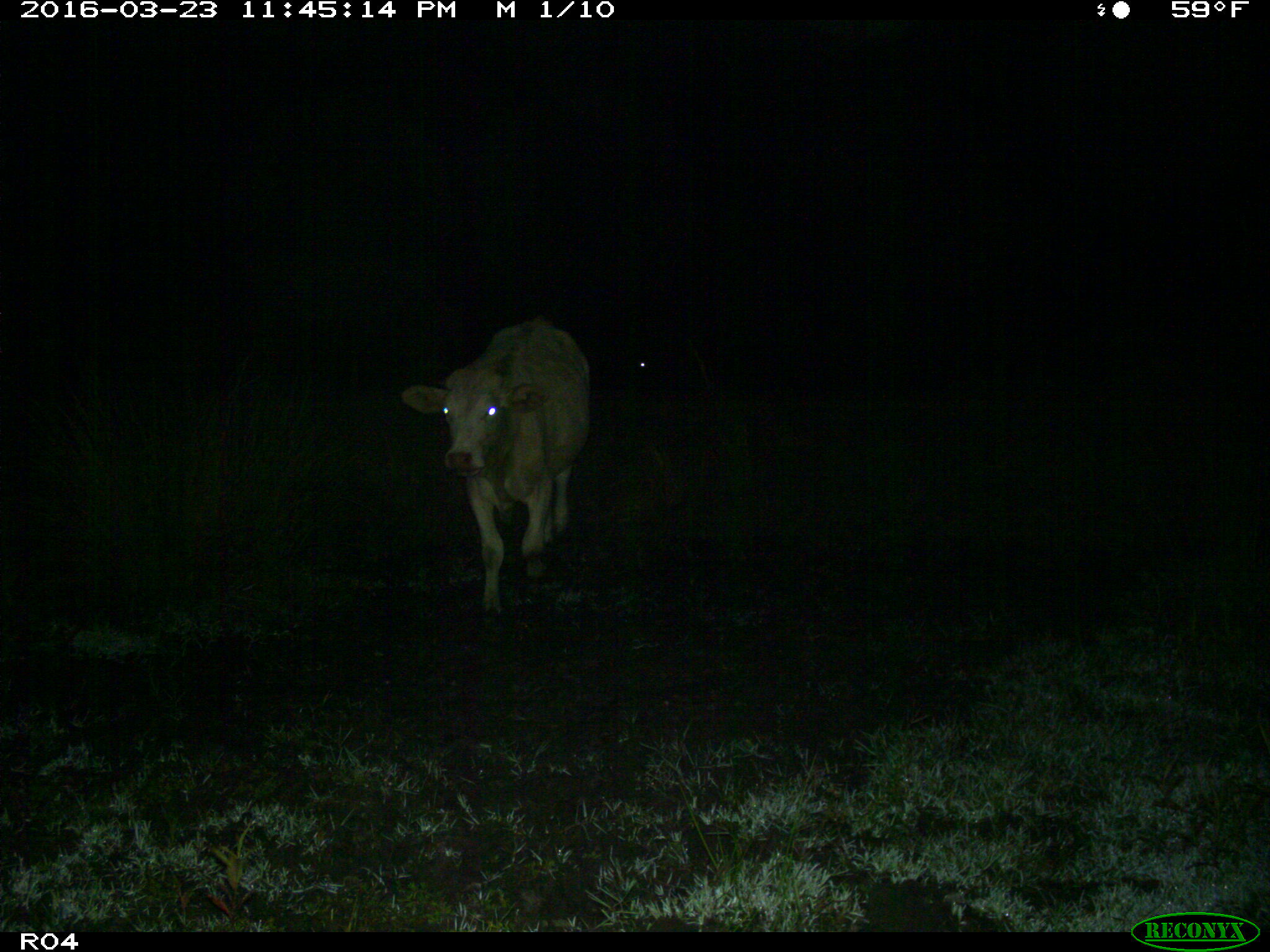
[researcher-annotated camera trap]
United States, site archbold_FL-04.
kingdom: Animalia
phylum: Chordata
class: Mammalia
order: Artiodactyla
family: Bovidae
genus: Bos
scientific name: Bos taurus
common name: domestic cow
Bos taurus (domestic cow).